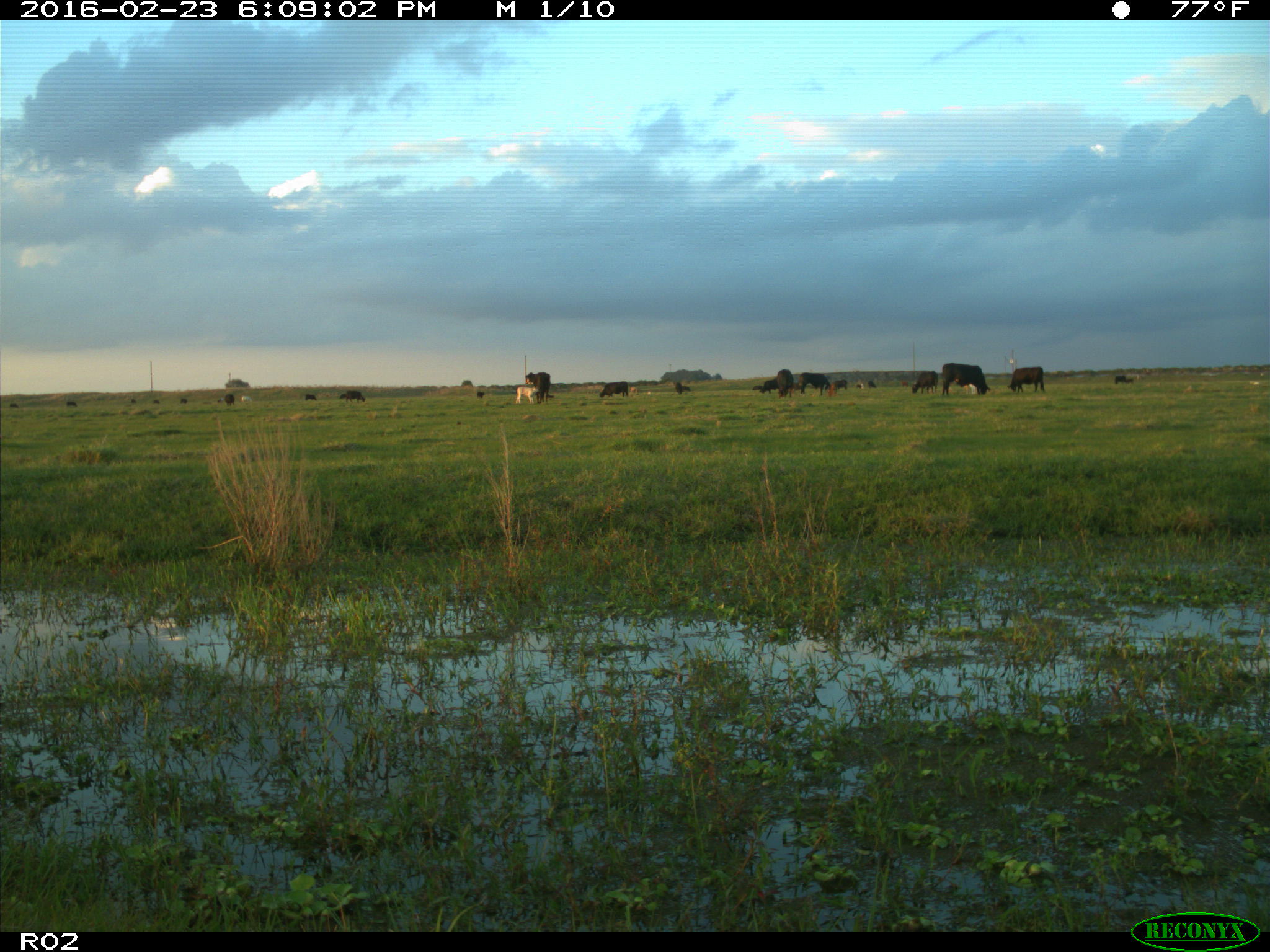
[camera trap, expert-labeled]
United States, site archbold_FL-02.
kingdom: Animalia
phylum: Chordata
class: Mammalia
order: Artiodactyla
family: Bovidae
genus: Bos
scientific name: Bos taurus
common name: domestic cow